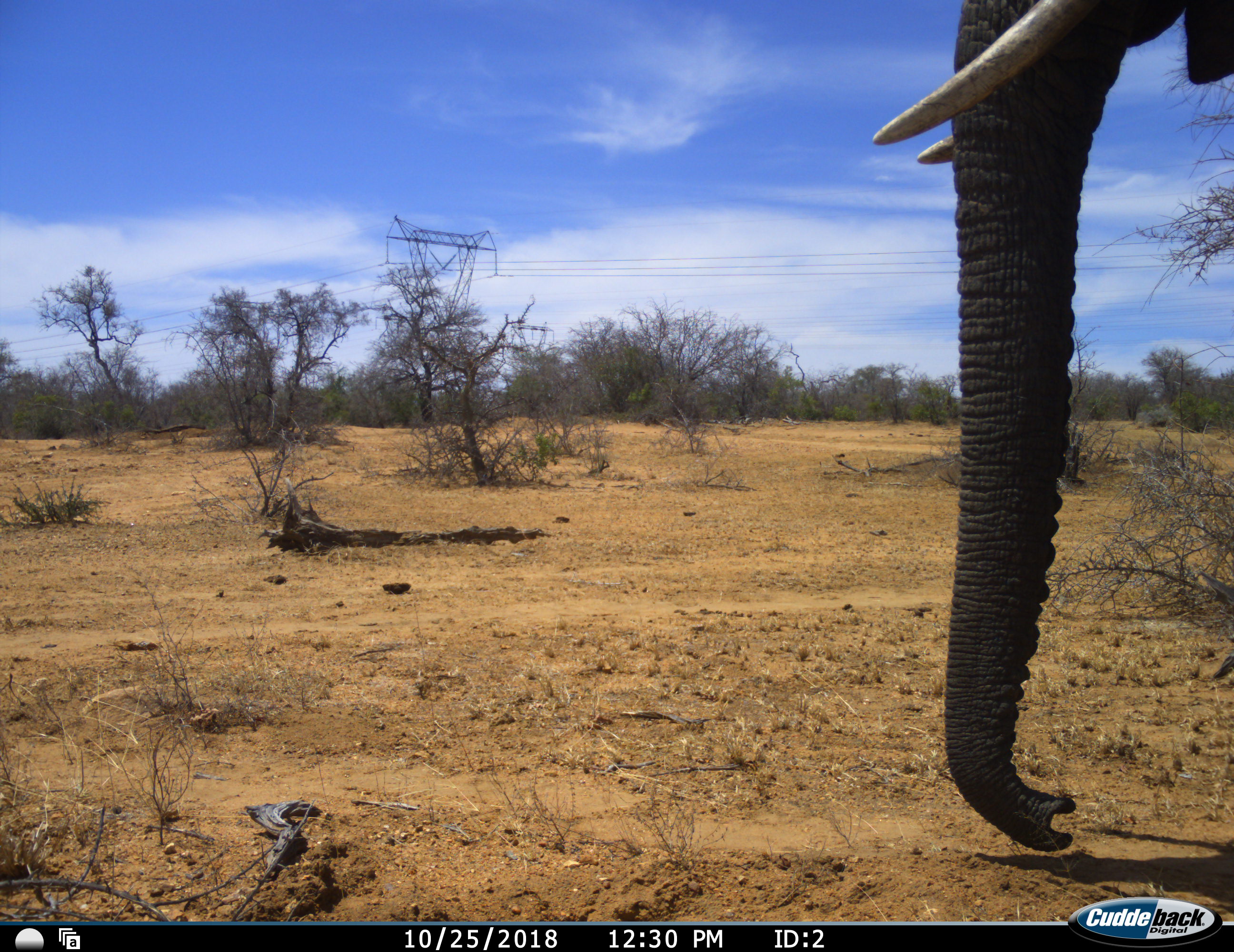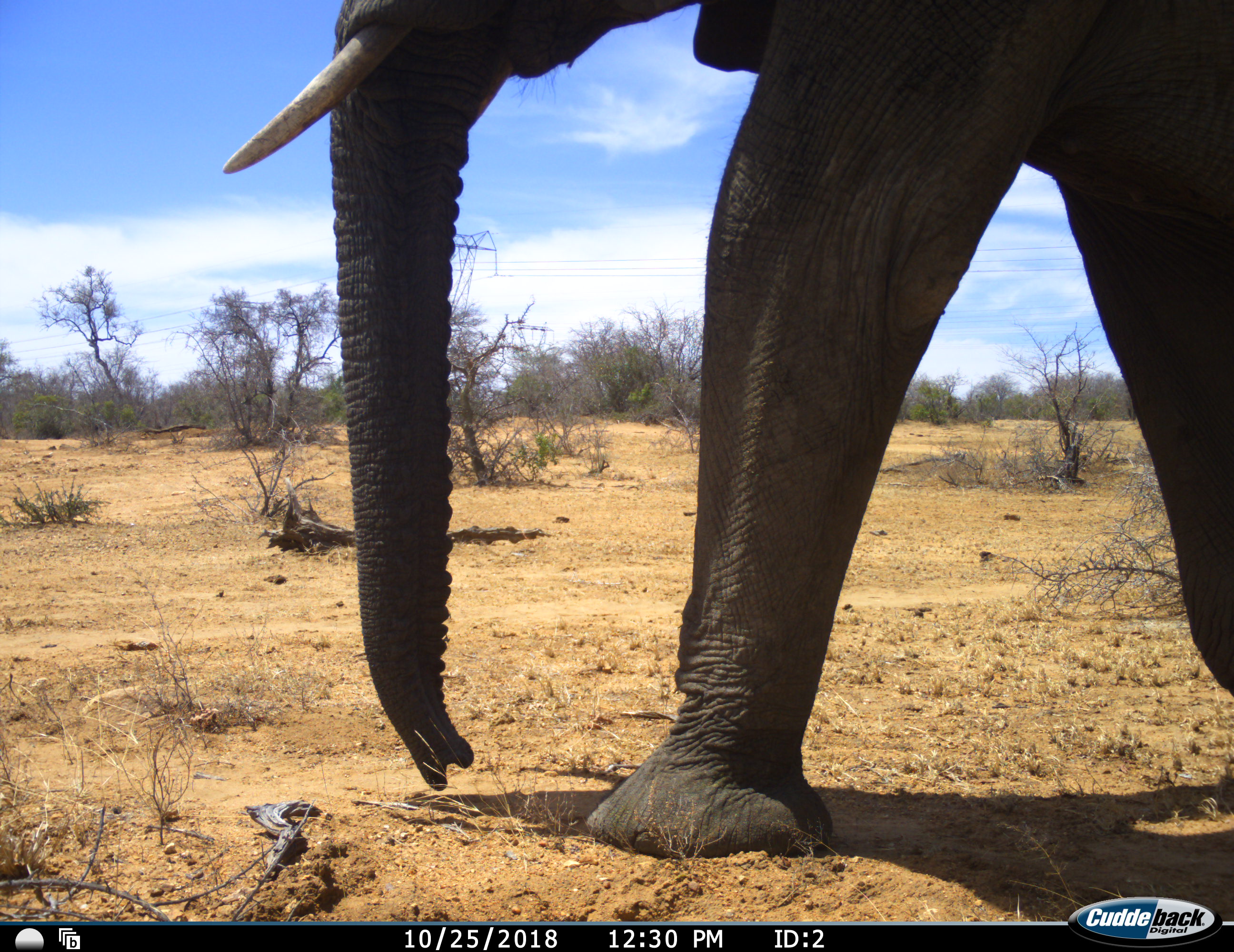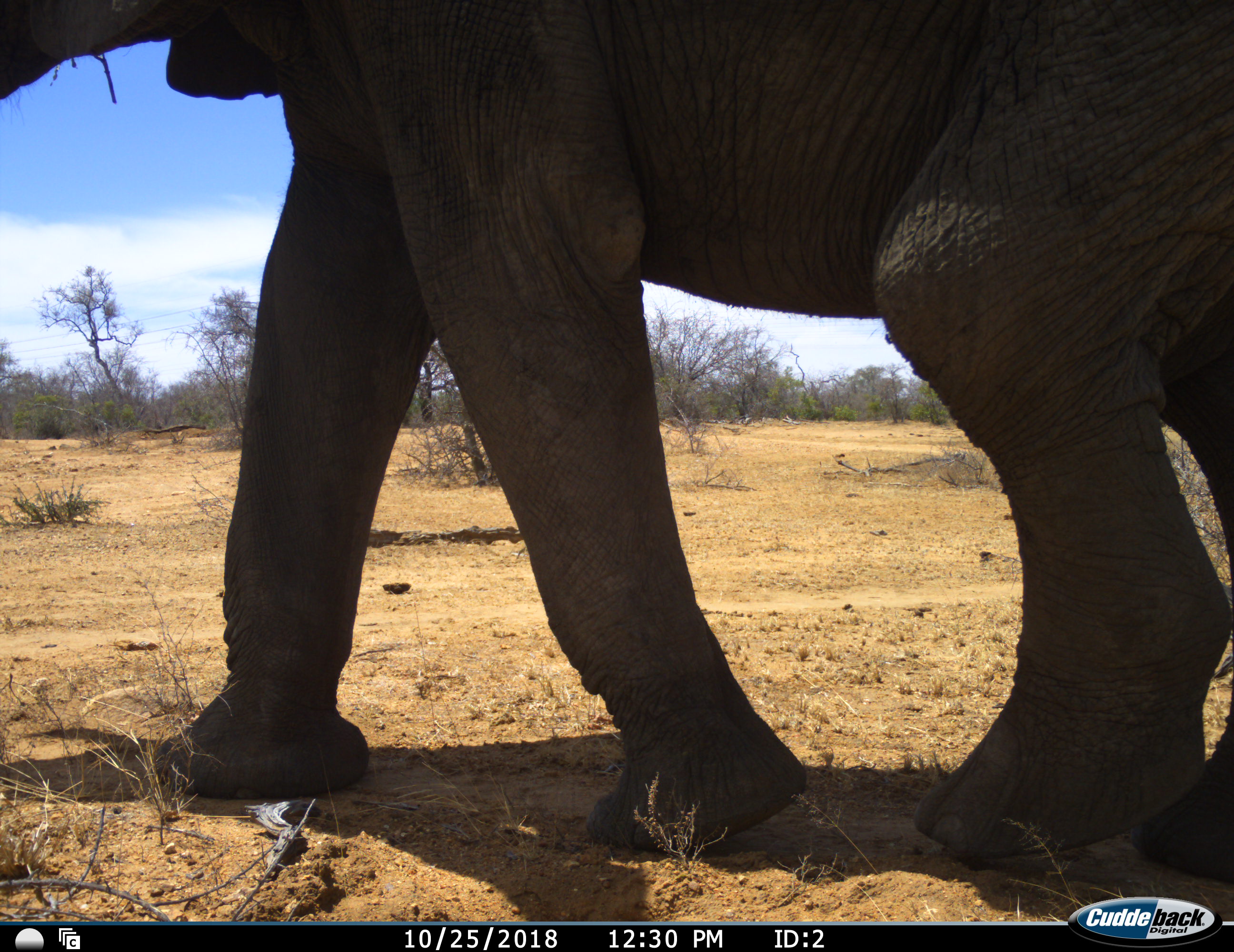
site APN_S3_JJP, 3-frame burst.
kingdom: Animalia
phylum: Chordata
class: Mammalia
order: Proboscidea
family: Elephantidae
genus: Loxodonta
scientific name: Loxodonta africana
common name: african bush elephant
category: elephant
Elephant (african bush elephant) (Loxodonta africana), count 1. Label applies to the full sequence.